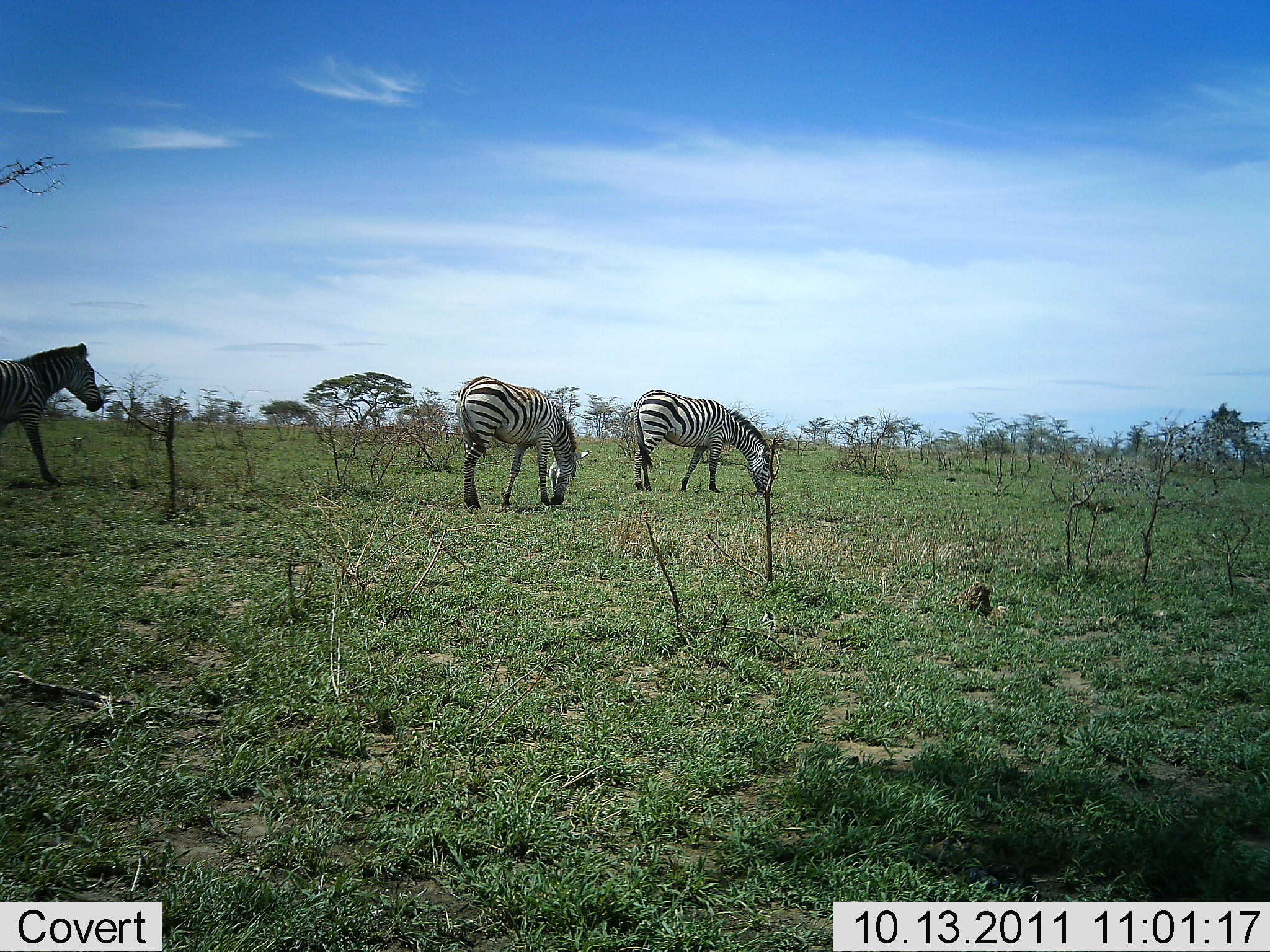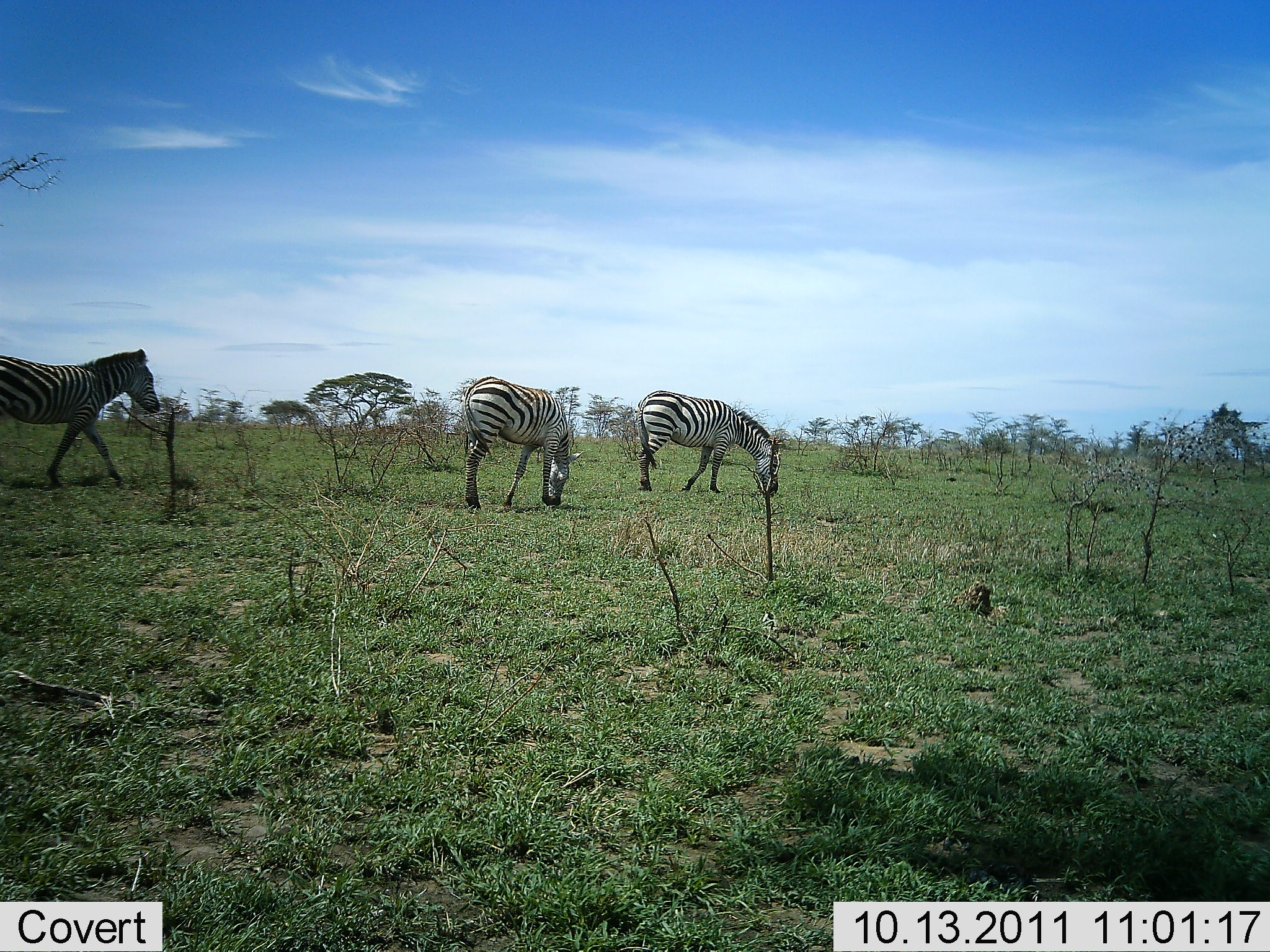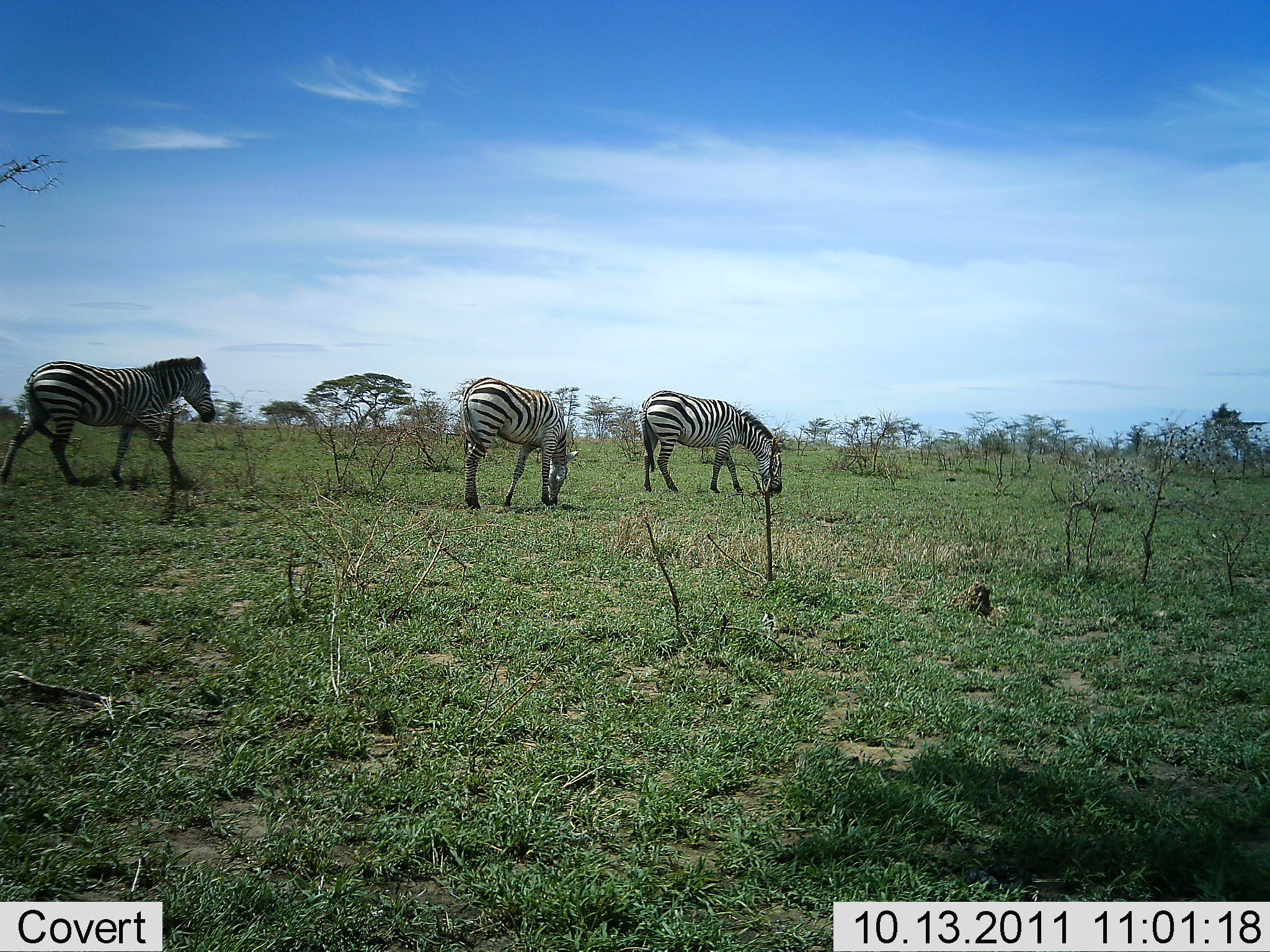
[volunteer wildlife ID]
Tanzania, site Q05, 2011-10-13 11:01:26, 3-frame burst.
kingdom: Animalia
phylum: Chordata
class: Mammalia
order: Perissodactyla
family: Equidae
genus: Equus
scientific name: Equus quagga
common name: plains zebra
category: zebra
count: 3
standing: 12%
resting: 0%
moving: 88%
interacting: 0%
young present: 0%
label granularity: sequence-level